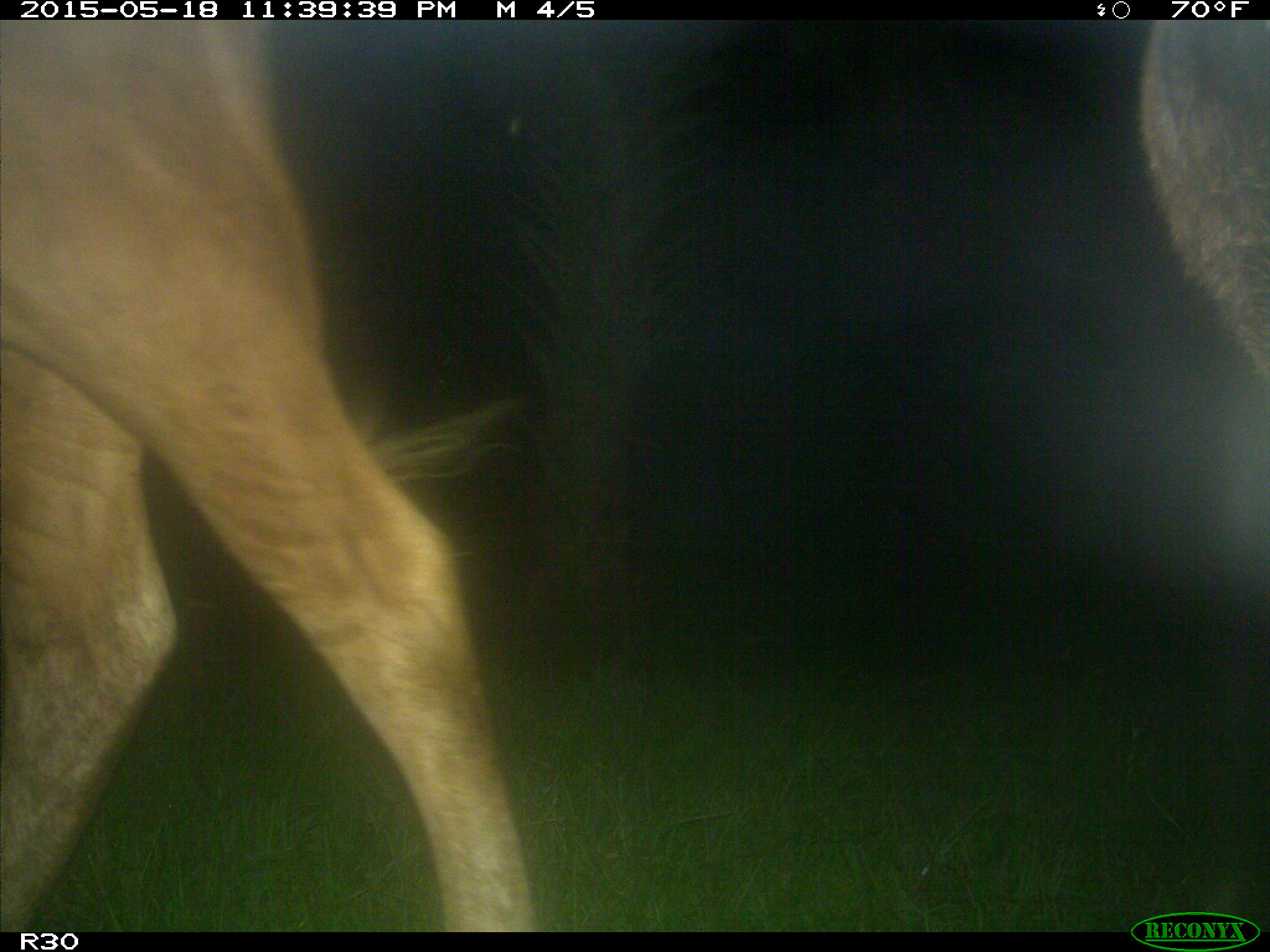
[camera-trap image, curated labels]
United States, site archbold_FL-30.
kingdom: Animalia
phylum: Chordata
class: Mammalia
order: Artiodactyla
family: Bovidae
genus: Bos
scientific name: Bos taurus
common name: domestic cow